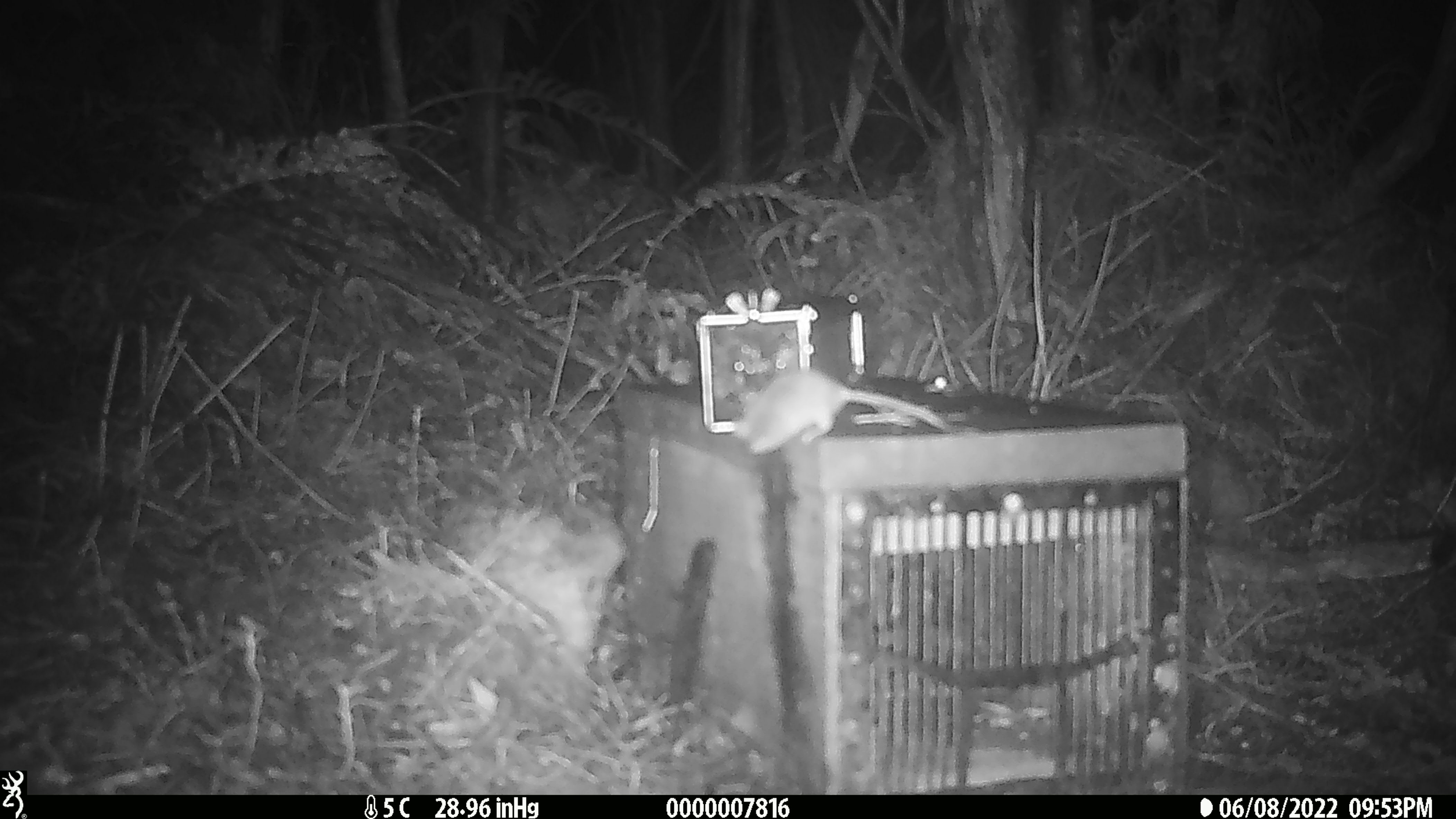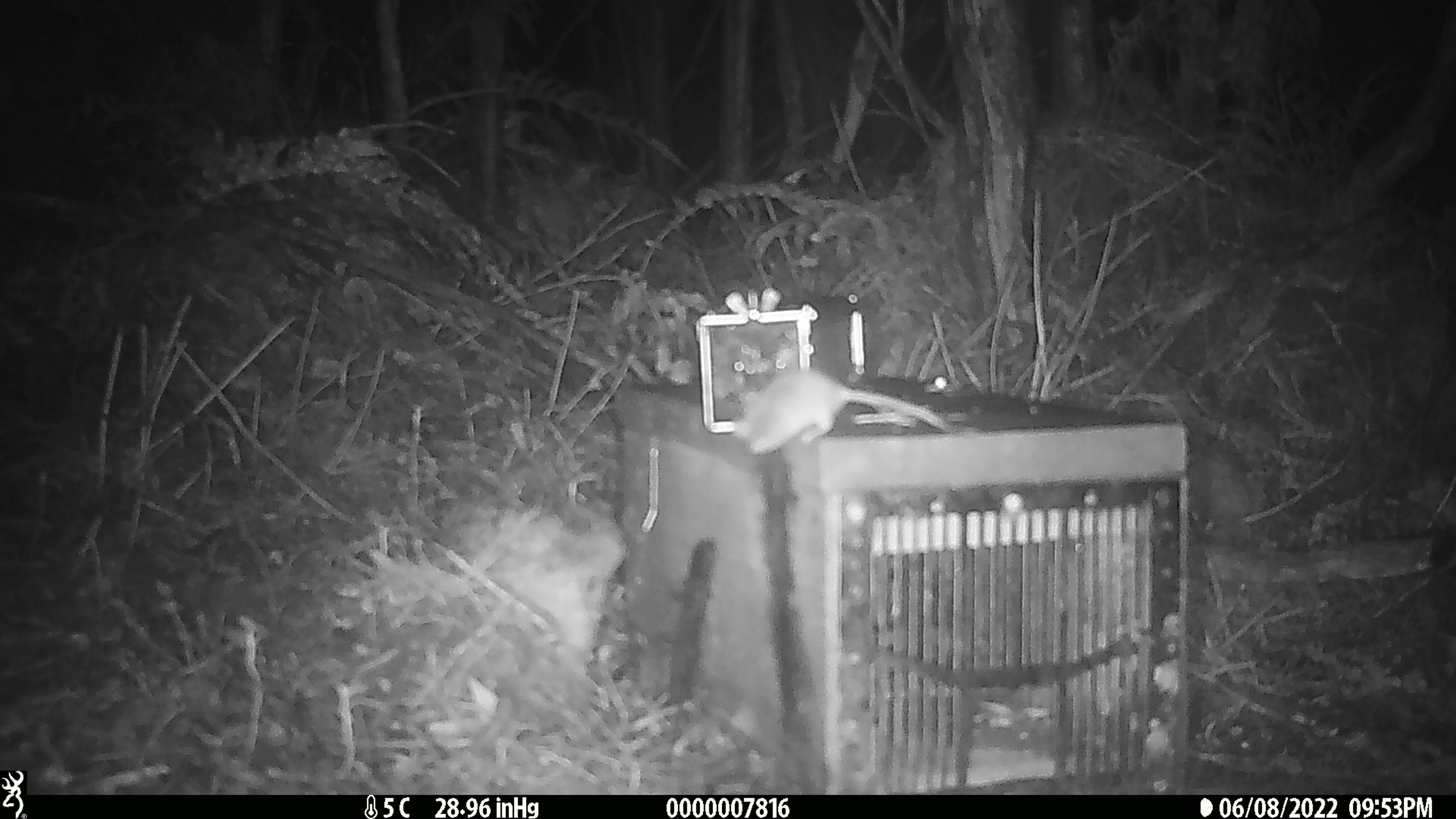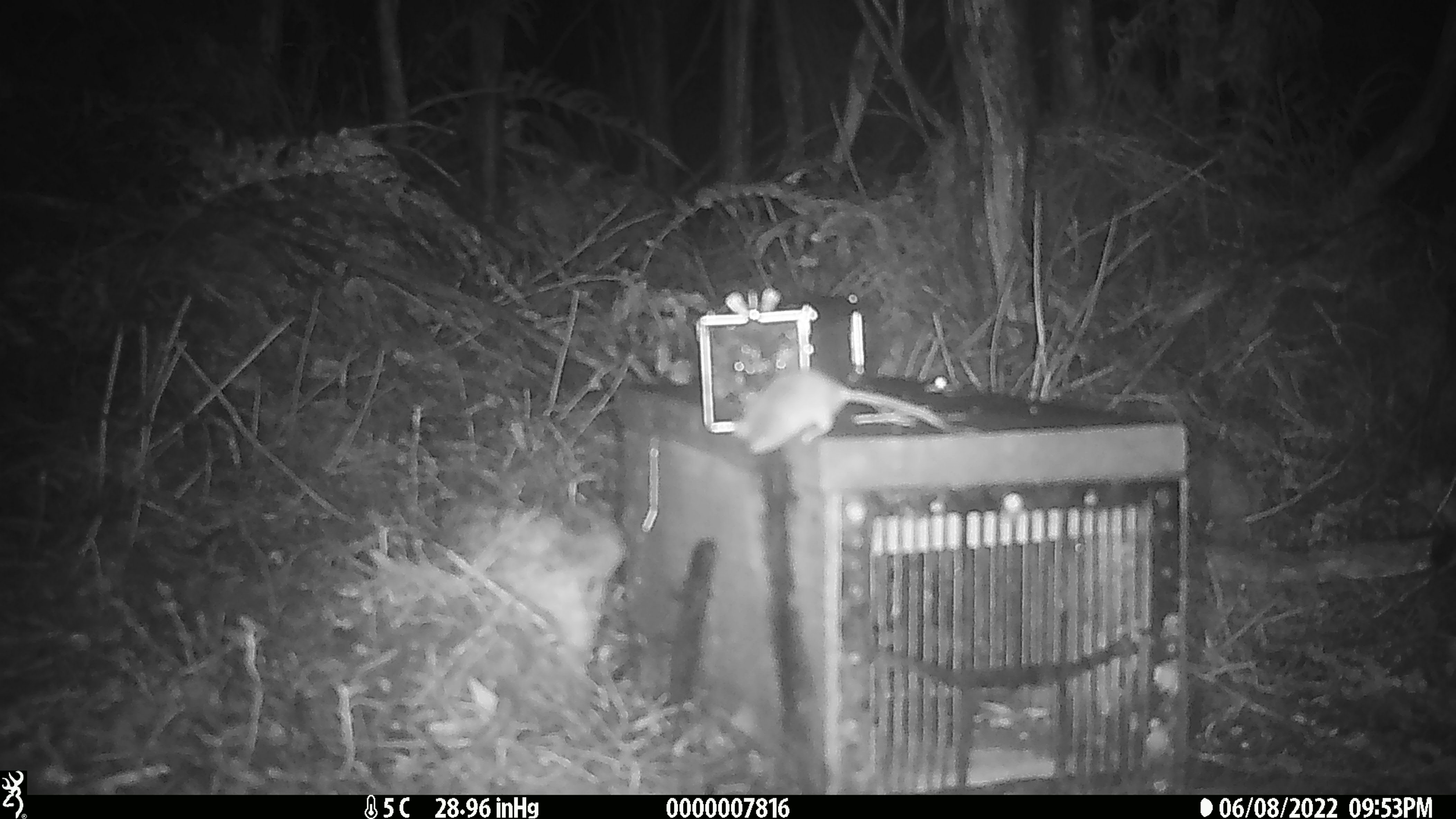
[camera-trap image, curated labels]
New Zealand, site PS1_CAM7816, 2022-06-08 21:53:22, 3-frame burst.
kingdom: Animalia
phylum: Chordata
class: Mammalia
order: Rodentia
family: Muridae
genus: Mus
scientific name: Mus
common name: mouse